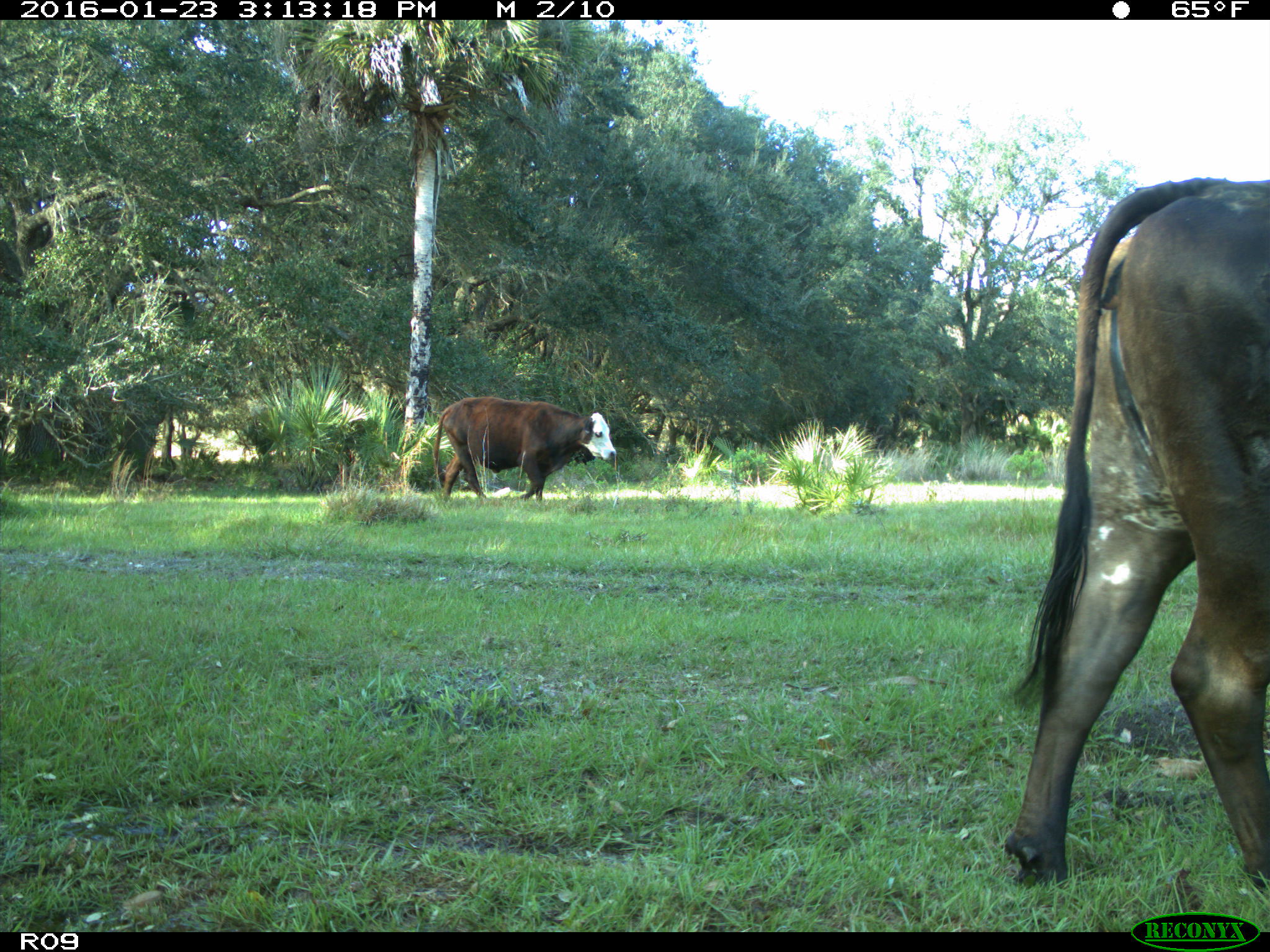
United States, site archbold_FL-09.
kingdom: Animalia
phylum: Chordata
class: Mammalia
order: Artiodactyla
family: Bovidae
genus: Bos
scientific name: Bos taurus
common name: domestic cow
Bos taurus (domestic cow).